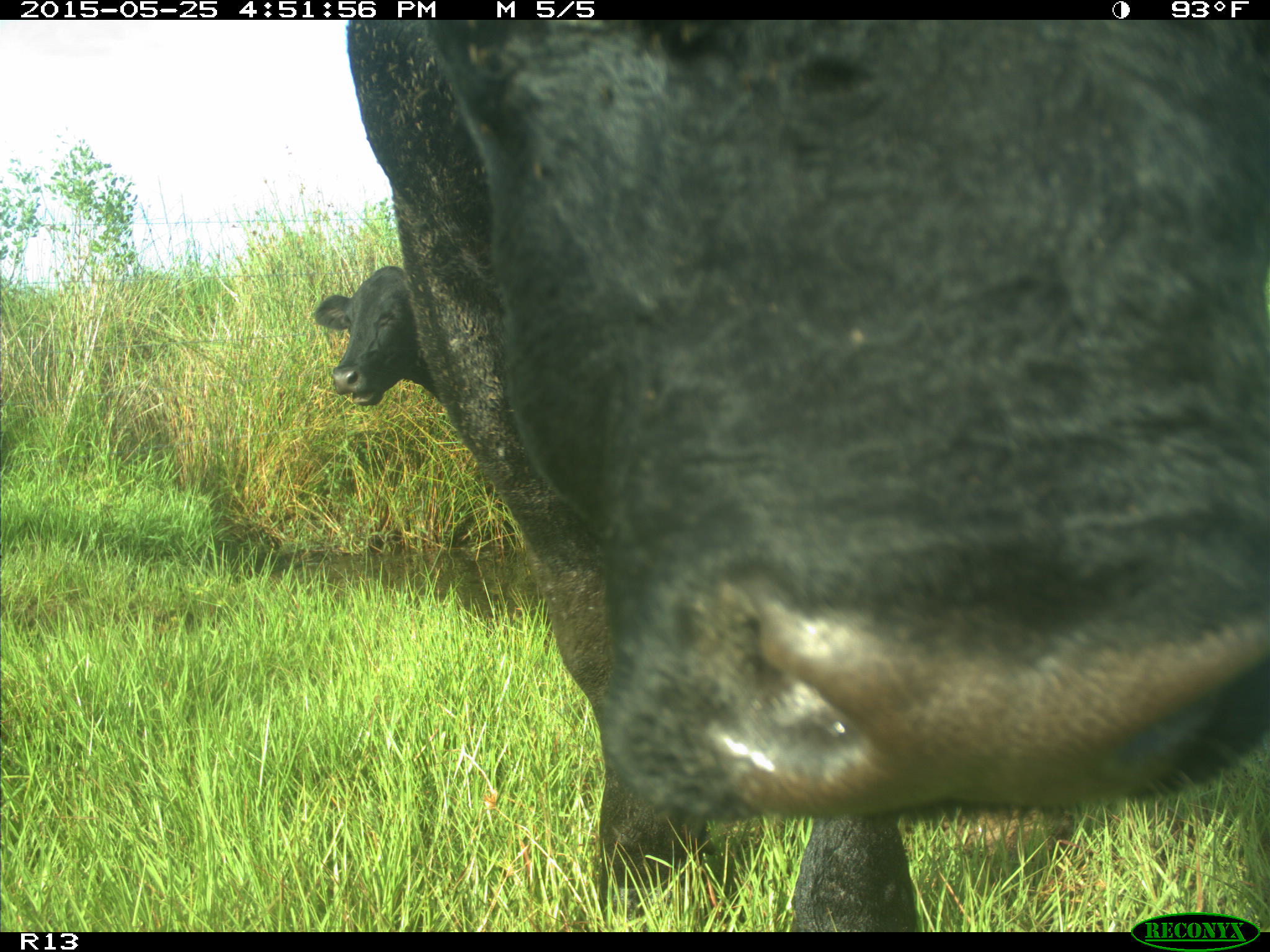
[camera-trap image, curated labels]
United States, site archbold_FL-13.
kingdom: Animalia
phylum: Chordata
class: Mammalia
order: Artiodactyla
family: Bovidae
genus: Bos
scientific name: Bos taurus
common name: domestic cow